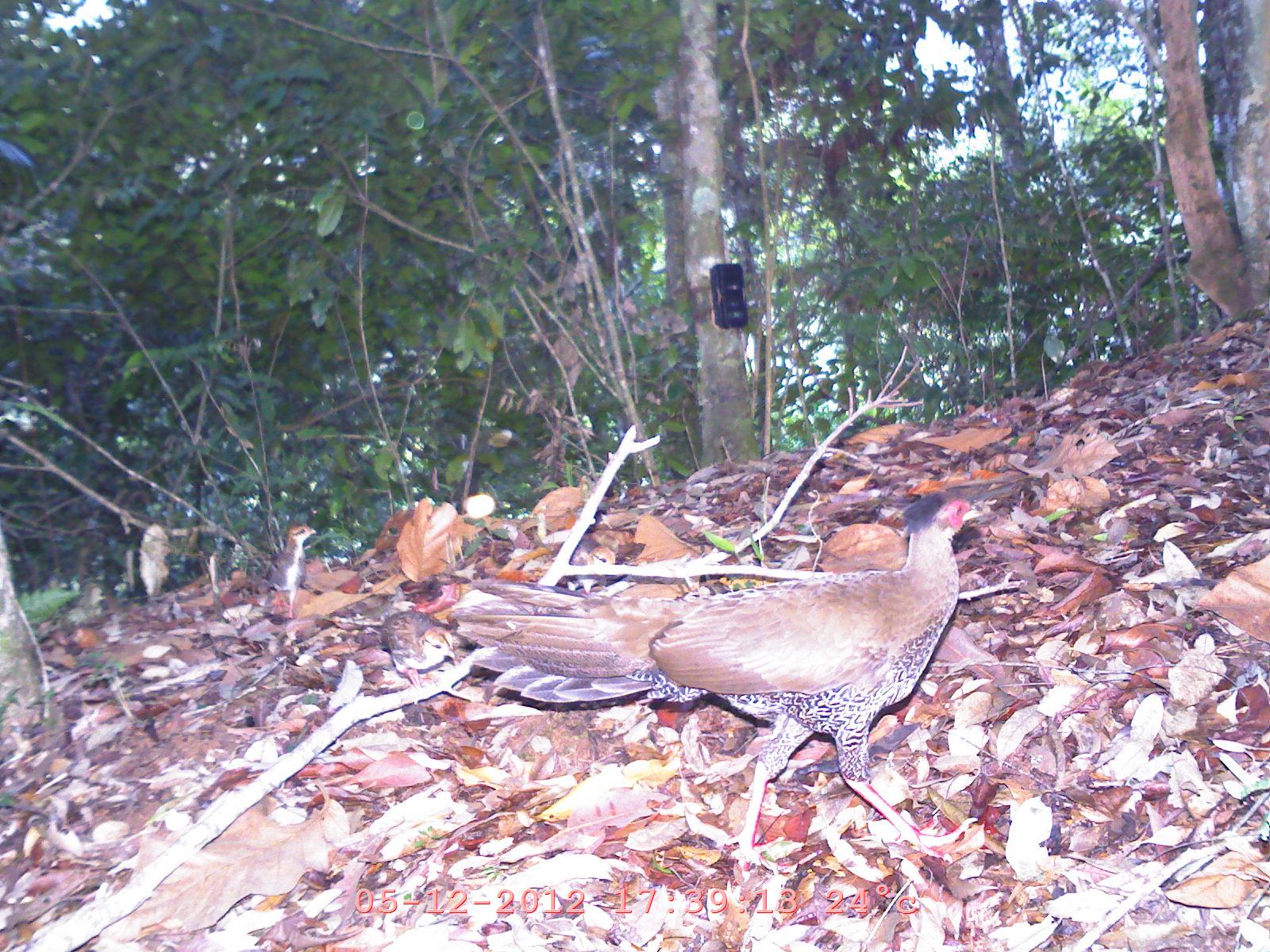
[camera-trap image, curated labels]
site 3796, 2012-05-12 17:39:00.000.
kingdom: Animalia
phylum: Chordata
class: Aves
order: Galliformes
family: Phasianidae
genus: Lophura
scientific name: Lophura nycthemera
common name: silver pheasant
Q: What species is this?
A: Lophura nycthemera (silver pheasant).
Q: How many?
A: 1.